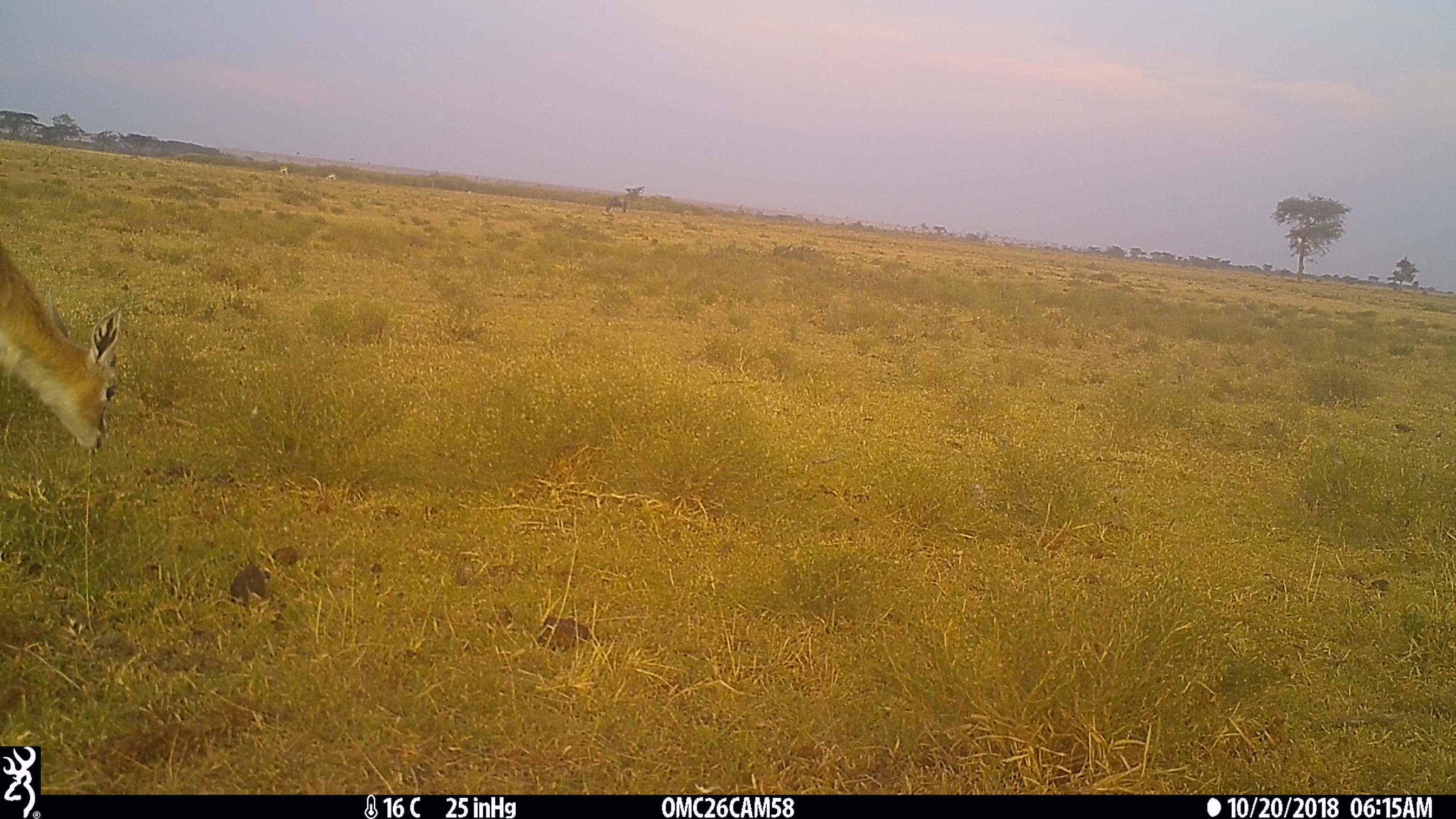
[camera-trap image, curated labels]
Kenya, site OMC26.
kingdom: Animalia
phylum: Chordata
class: Mammalia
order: Artiodactyla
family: Bovidae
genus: Eudorcas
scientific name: Eudorcas thomsonii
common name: thomon's gazelle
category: gazelle thomsons